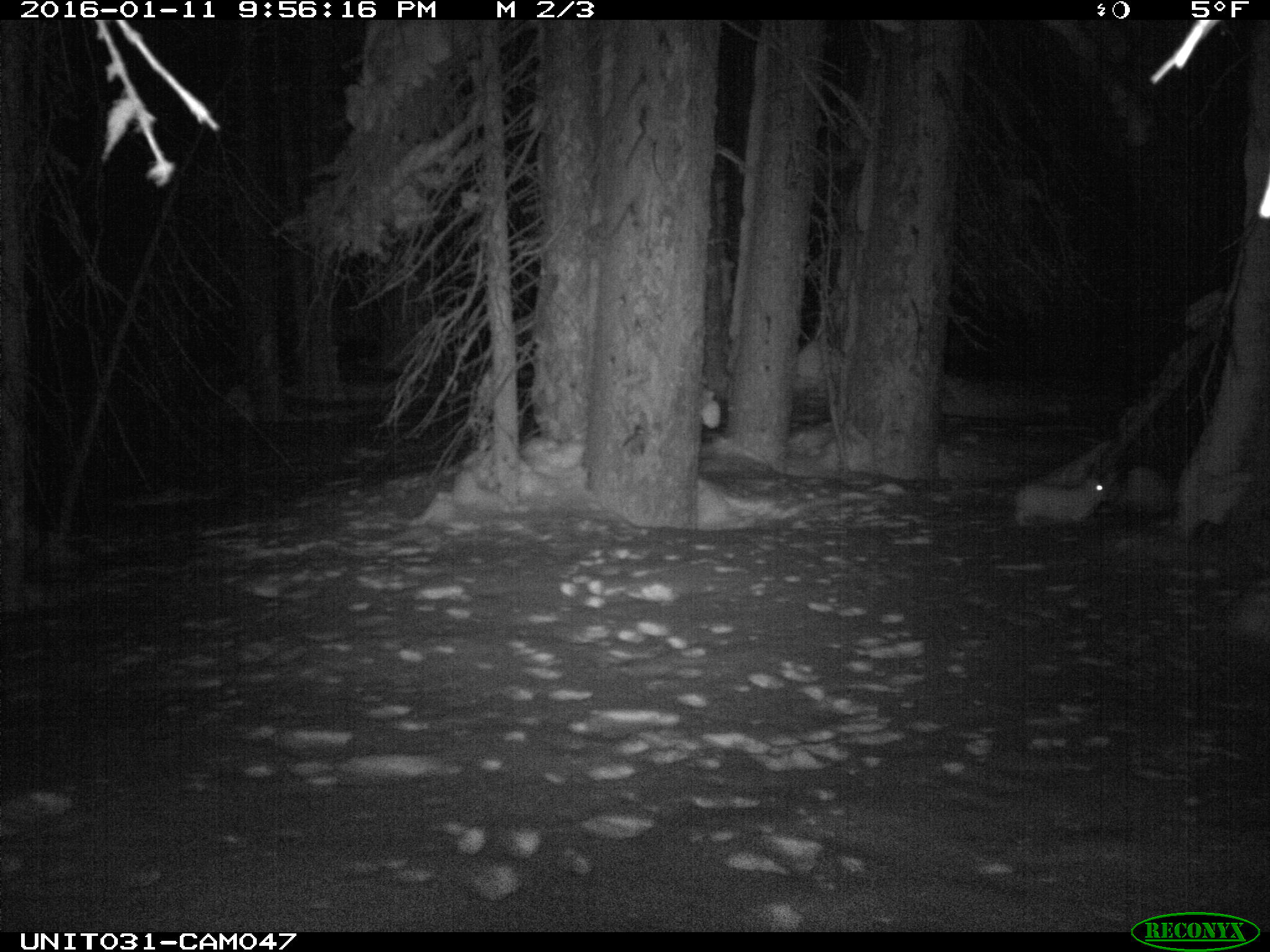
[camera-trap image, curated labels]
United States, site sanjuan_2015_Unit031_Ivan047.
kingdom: Animalia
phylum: Chordata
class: Mammalia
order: Lagomorpha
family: Leporidae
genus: Lepus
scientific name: Lepus americanus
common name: snowshoe hare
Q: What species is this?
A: Lepus americanus (snowshoe hare).